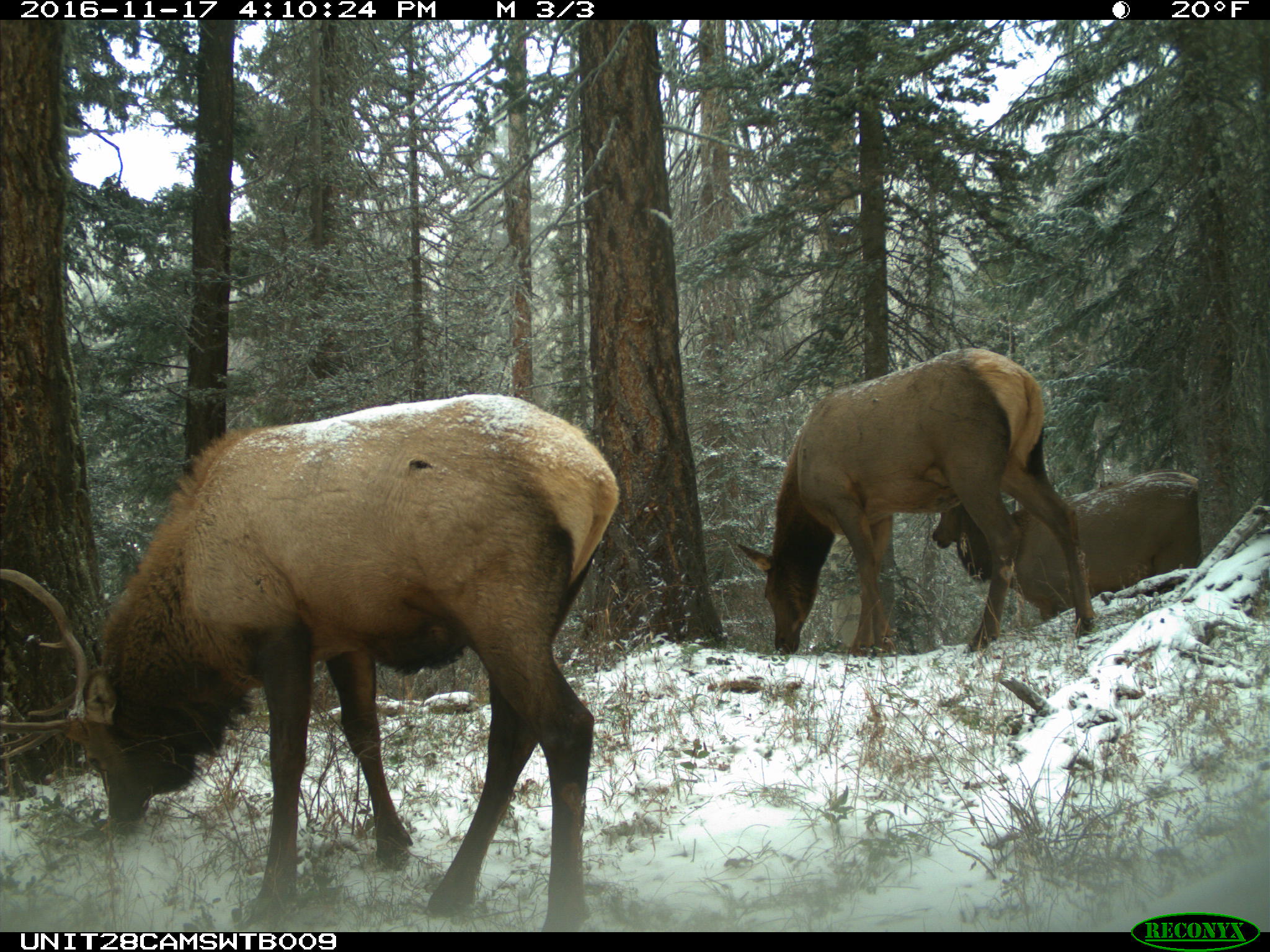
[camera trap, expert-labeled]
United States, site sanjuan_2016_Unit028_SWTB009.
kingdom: Animalia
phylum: Chordata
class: Mammalia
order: Artiodactyla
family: Cervidae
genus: Cervus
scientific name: Cervus elaphus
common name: red deer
Cervus elaphus (red deer).